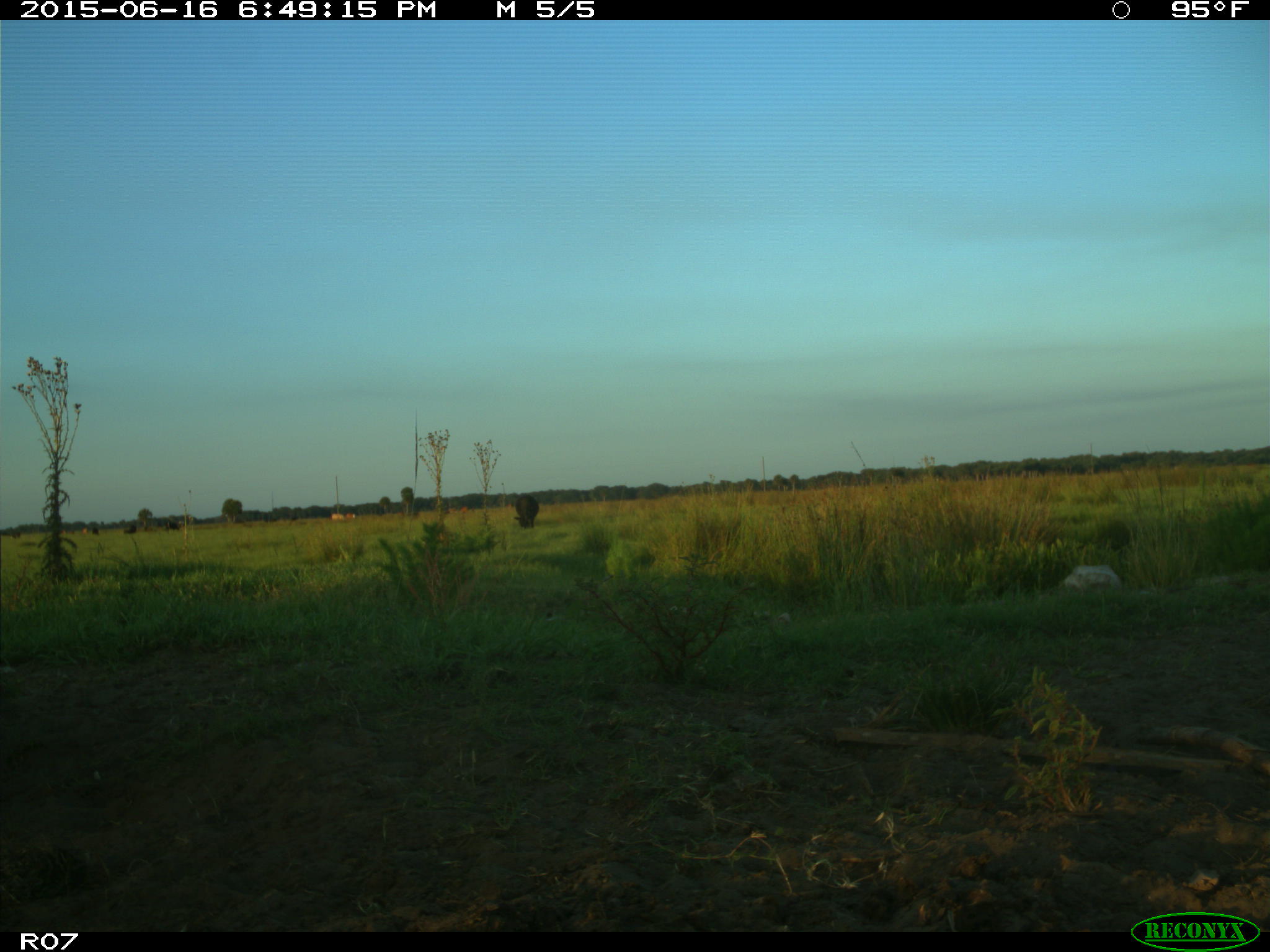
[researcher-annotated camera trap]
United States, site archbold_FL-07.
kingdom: Animalia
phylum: Chordata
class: Mammalia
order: Artiodactyla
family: Bovidae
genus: Bos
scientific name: Bos taurus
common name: domestic cow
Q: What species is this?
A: Bos taurus (domestic cow).